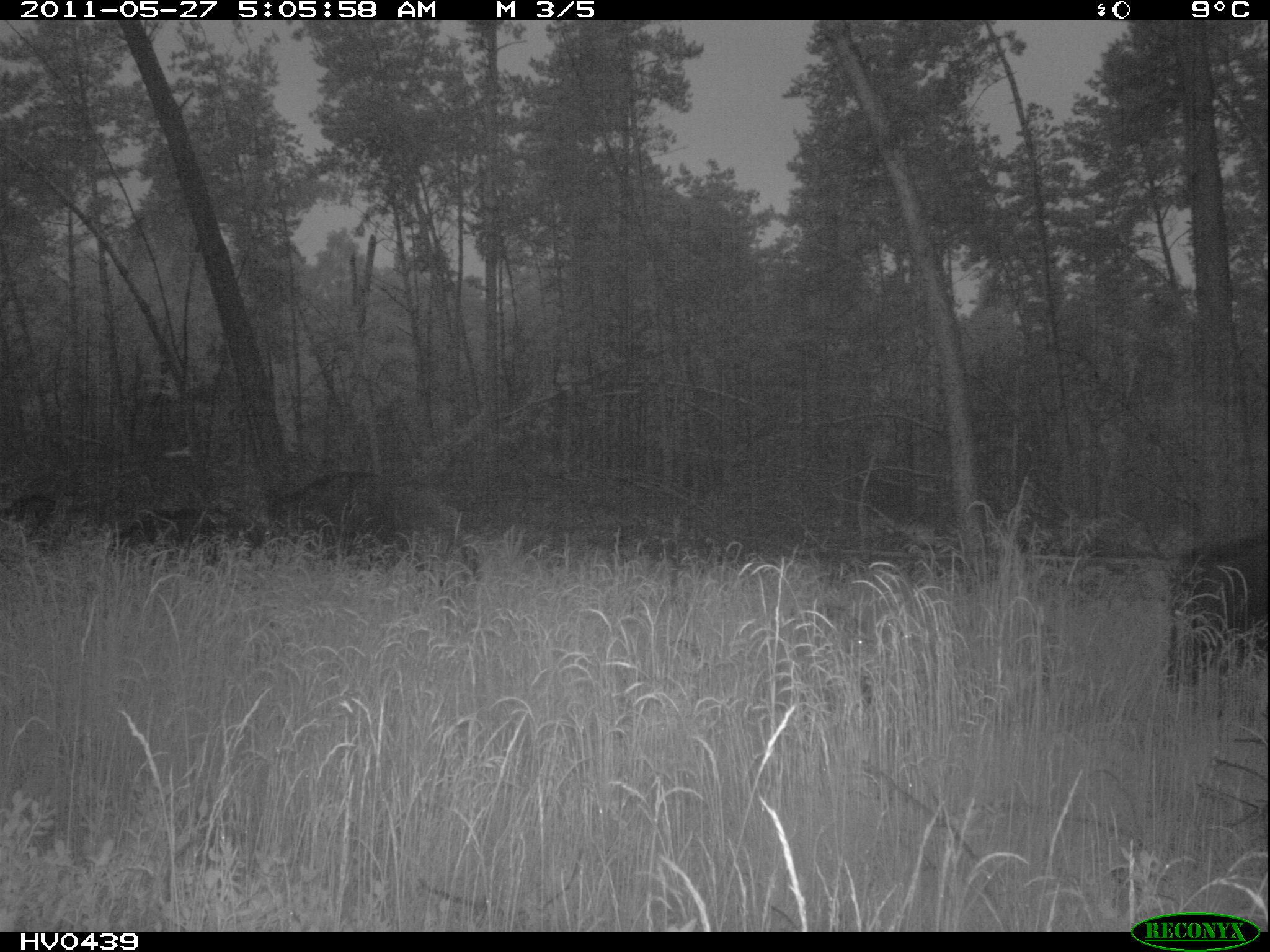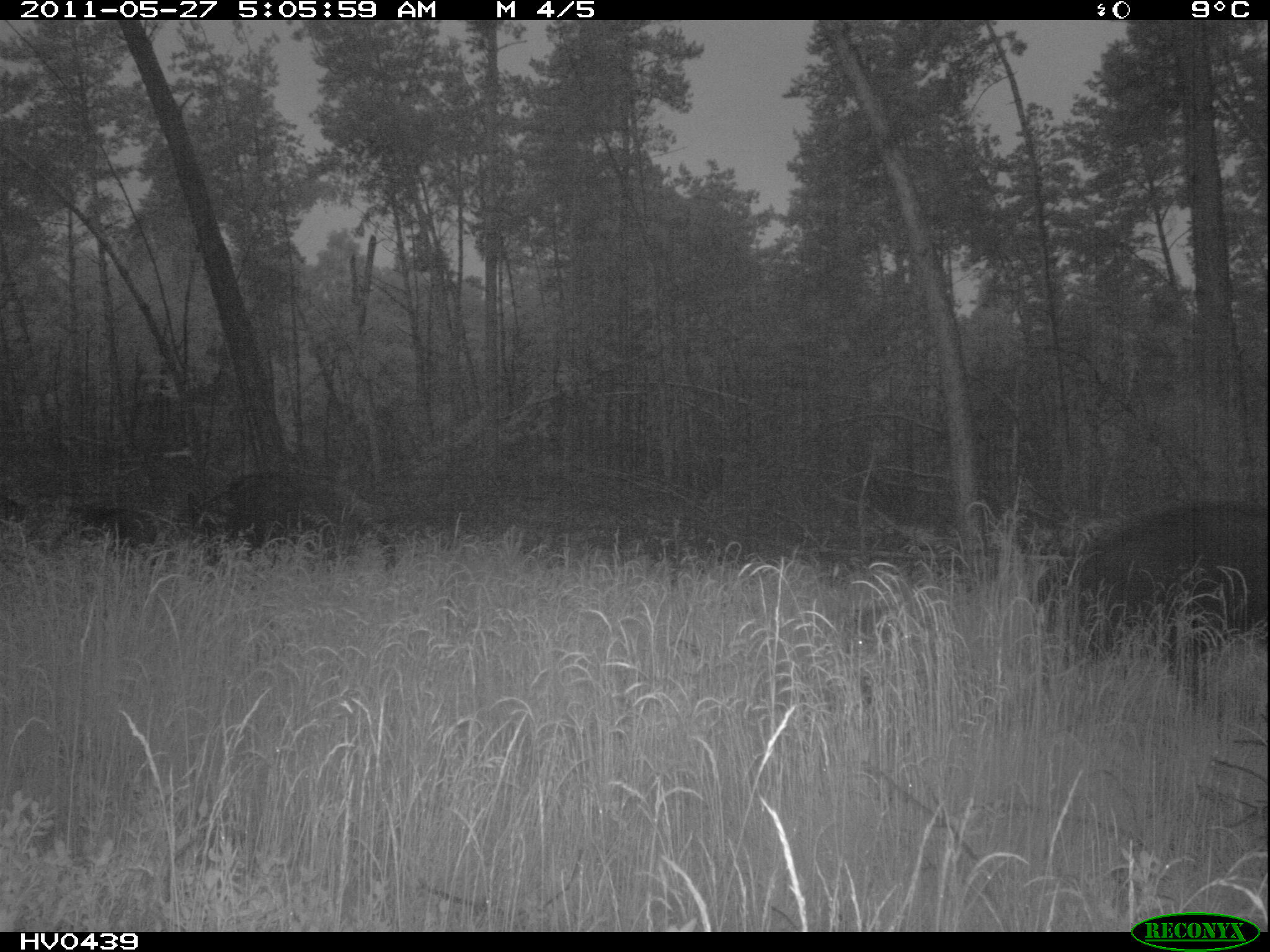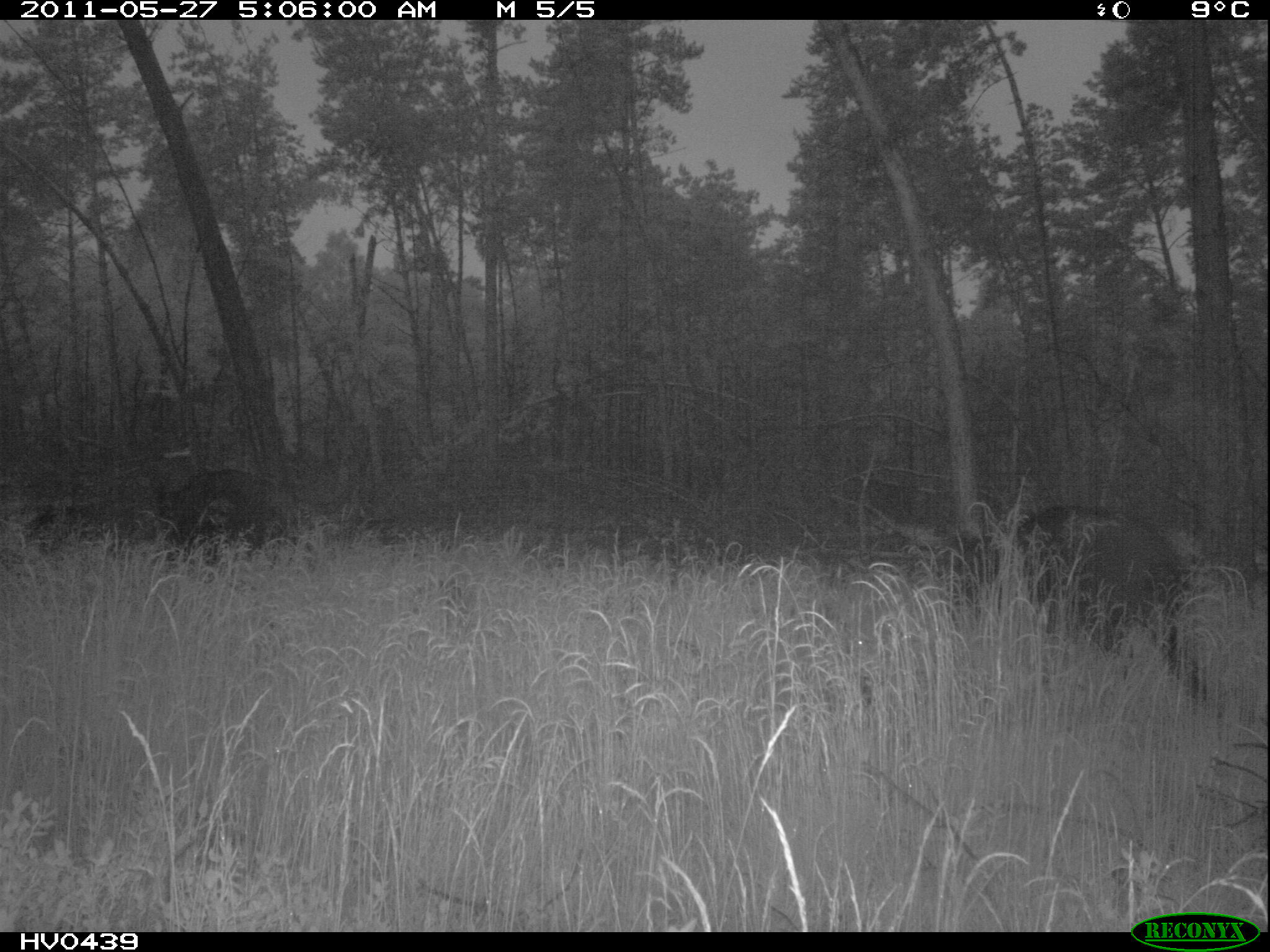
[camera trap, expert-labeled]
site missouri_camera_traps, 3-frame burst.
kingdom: Animalia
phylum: Chordata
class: Mammalia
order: Artiodactyla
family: Suidae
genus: Sus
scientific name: Sus scrofa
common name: wild boar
Wild boar (Sus scrofa). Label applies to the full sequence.